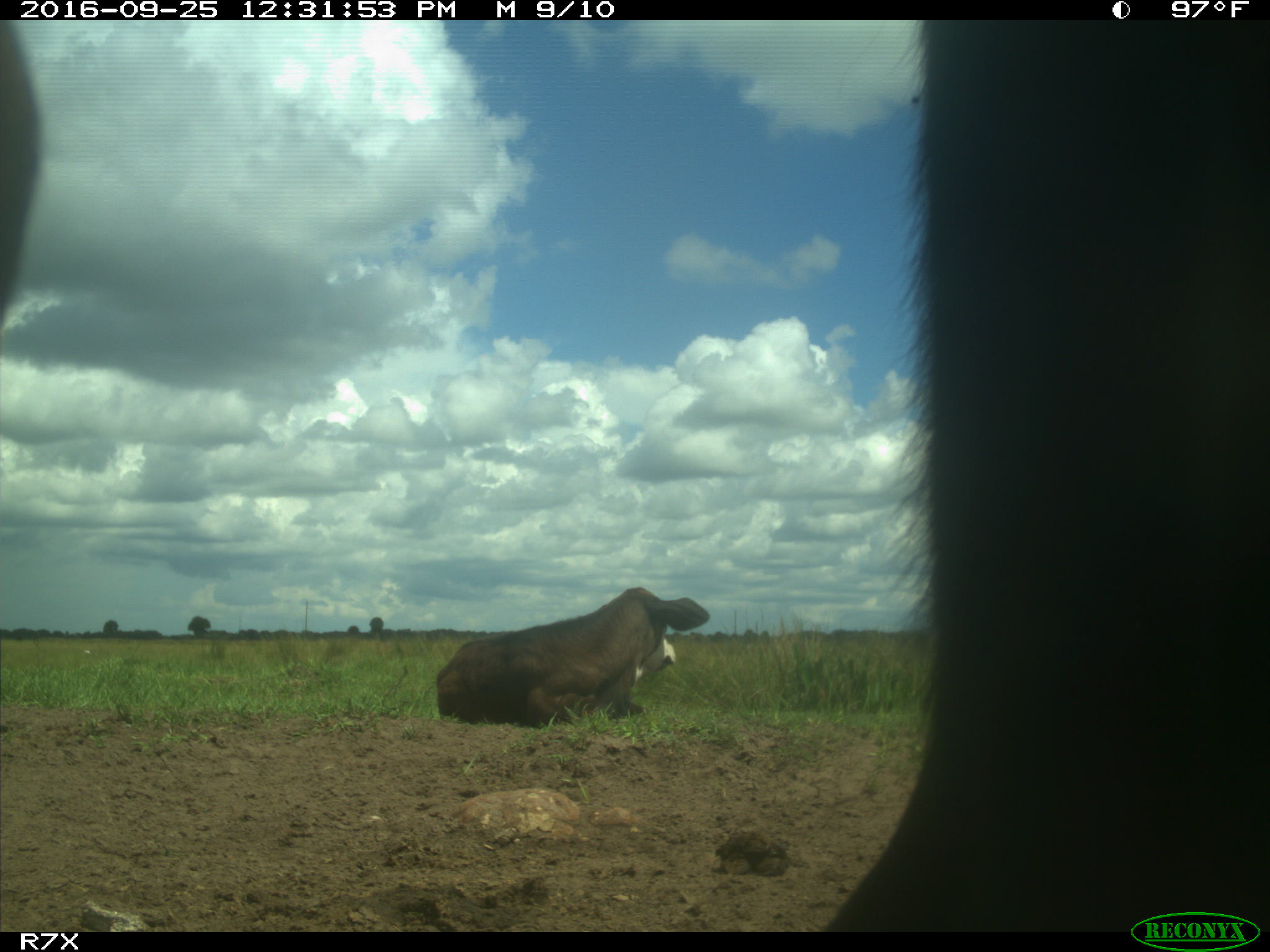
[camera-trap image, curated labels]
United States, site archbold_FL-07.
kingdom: Animalia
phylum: Chordata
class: Mammalia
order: Artiodactyla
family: Bovidae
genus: Bos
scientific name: Bos taurus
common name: domestic cow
Bos taurus (domestic cow).